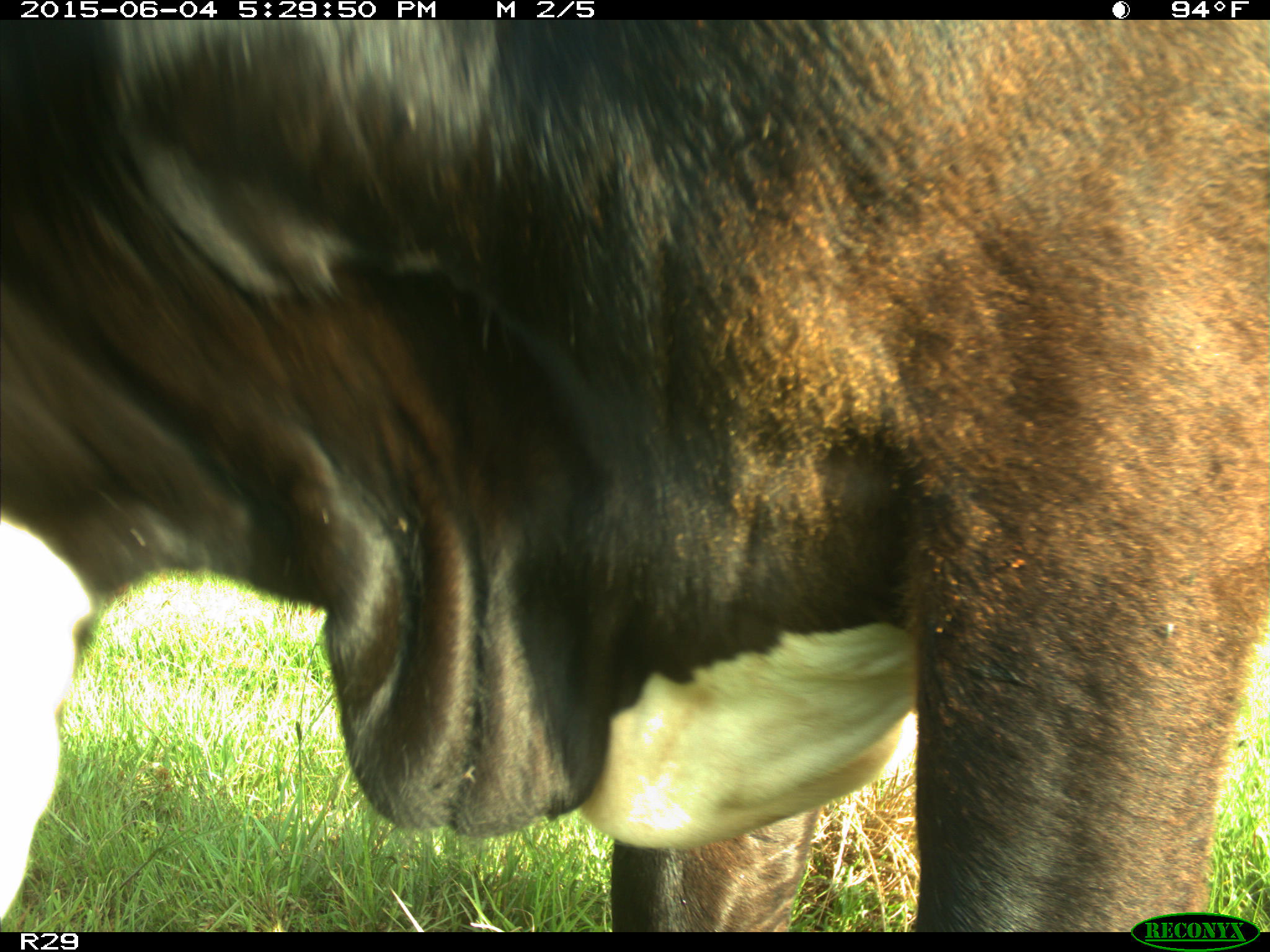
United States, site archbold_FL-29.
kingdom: Animalia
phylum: Chordata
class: Mammalia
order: Artiodactyla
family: Bovidae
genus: Bos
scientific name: Bos taurus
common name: domestic cow